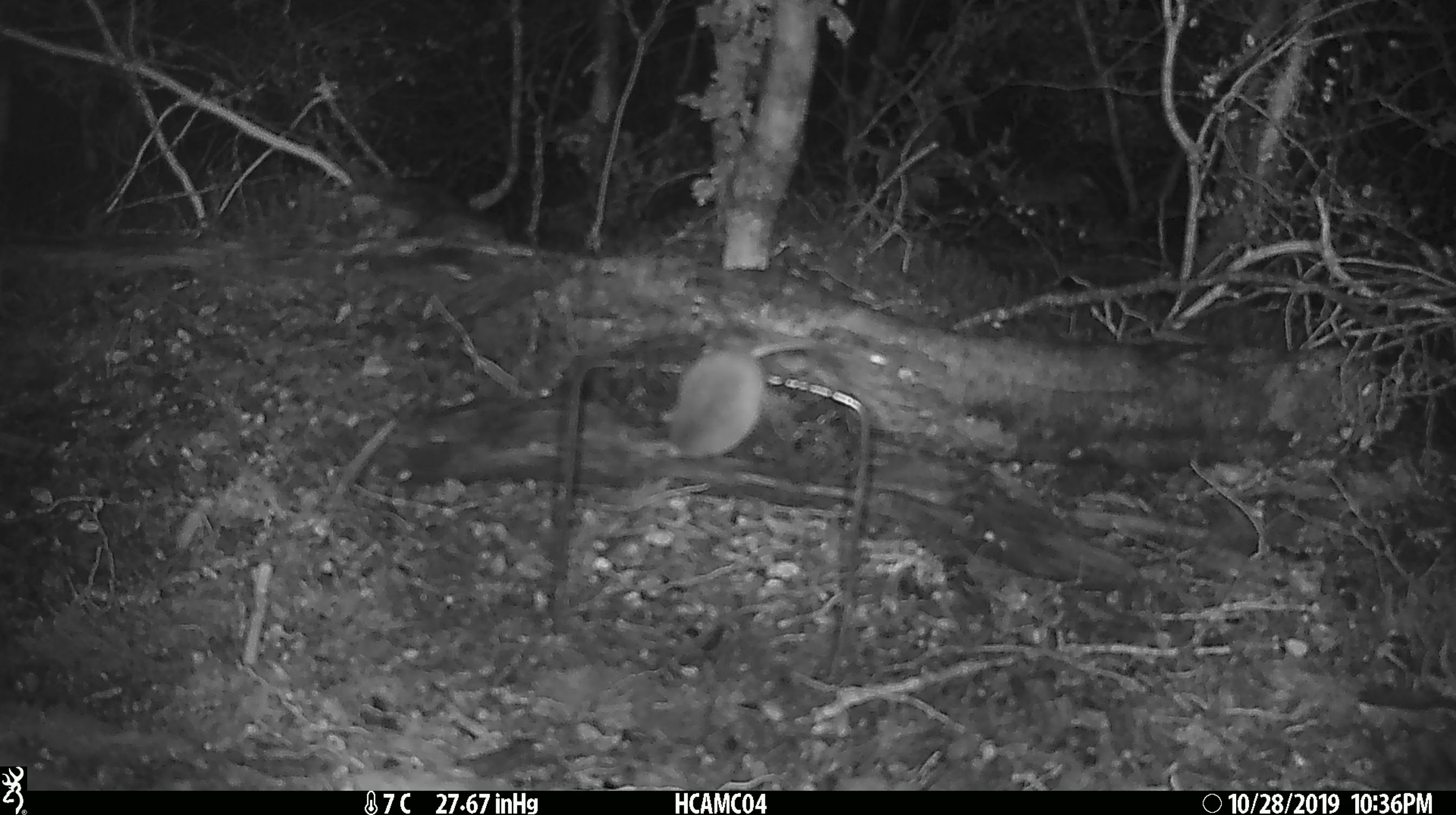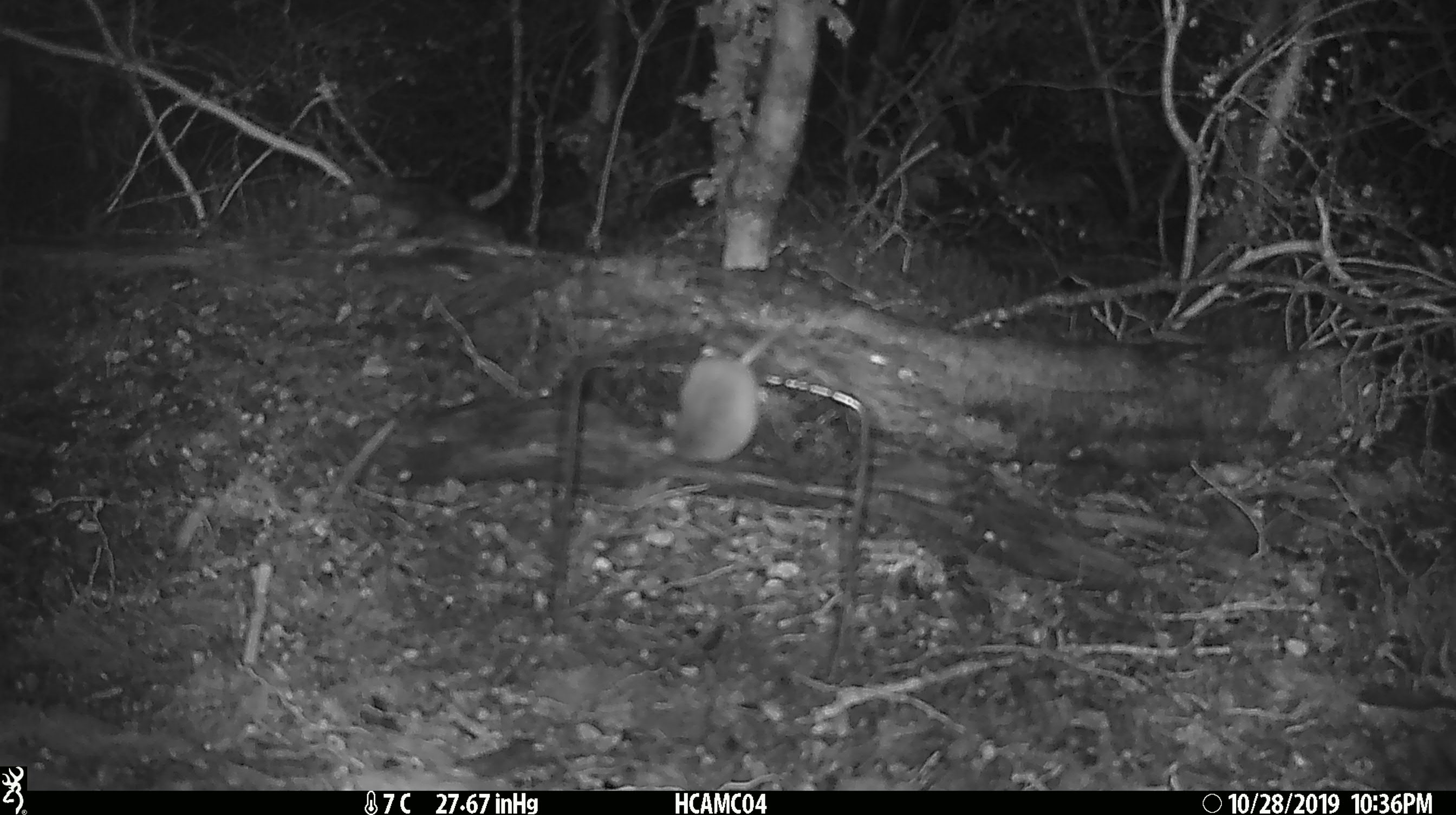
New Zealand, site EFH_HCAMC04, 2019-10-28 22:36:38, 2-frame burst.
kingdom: Animalia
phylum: Chordata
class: Mammalia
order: Rodentia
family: Muridae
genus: Mus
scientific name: Mus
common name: mouse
Mouse (Mus).